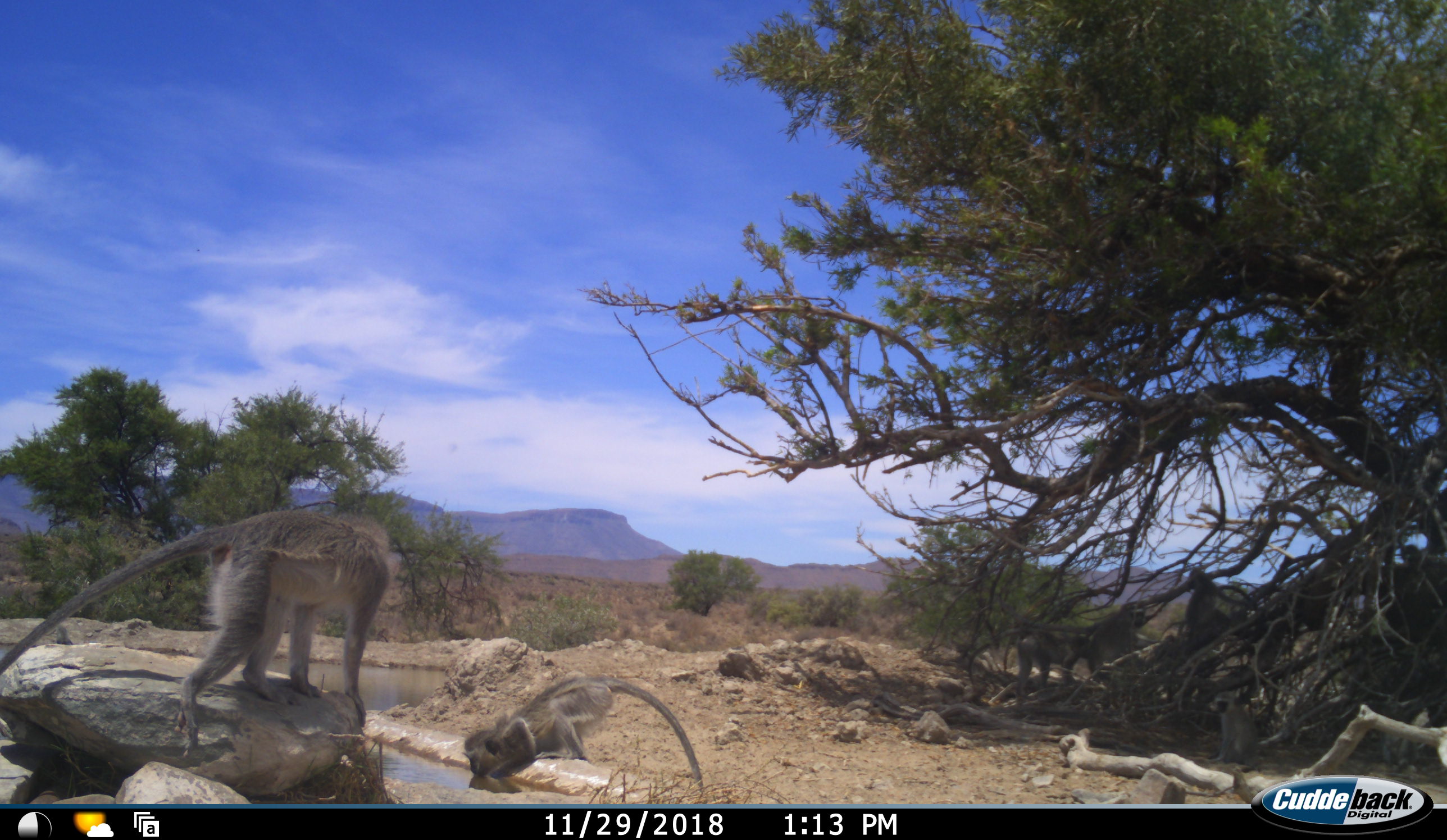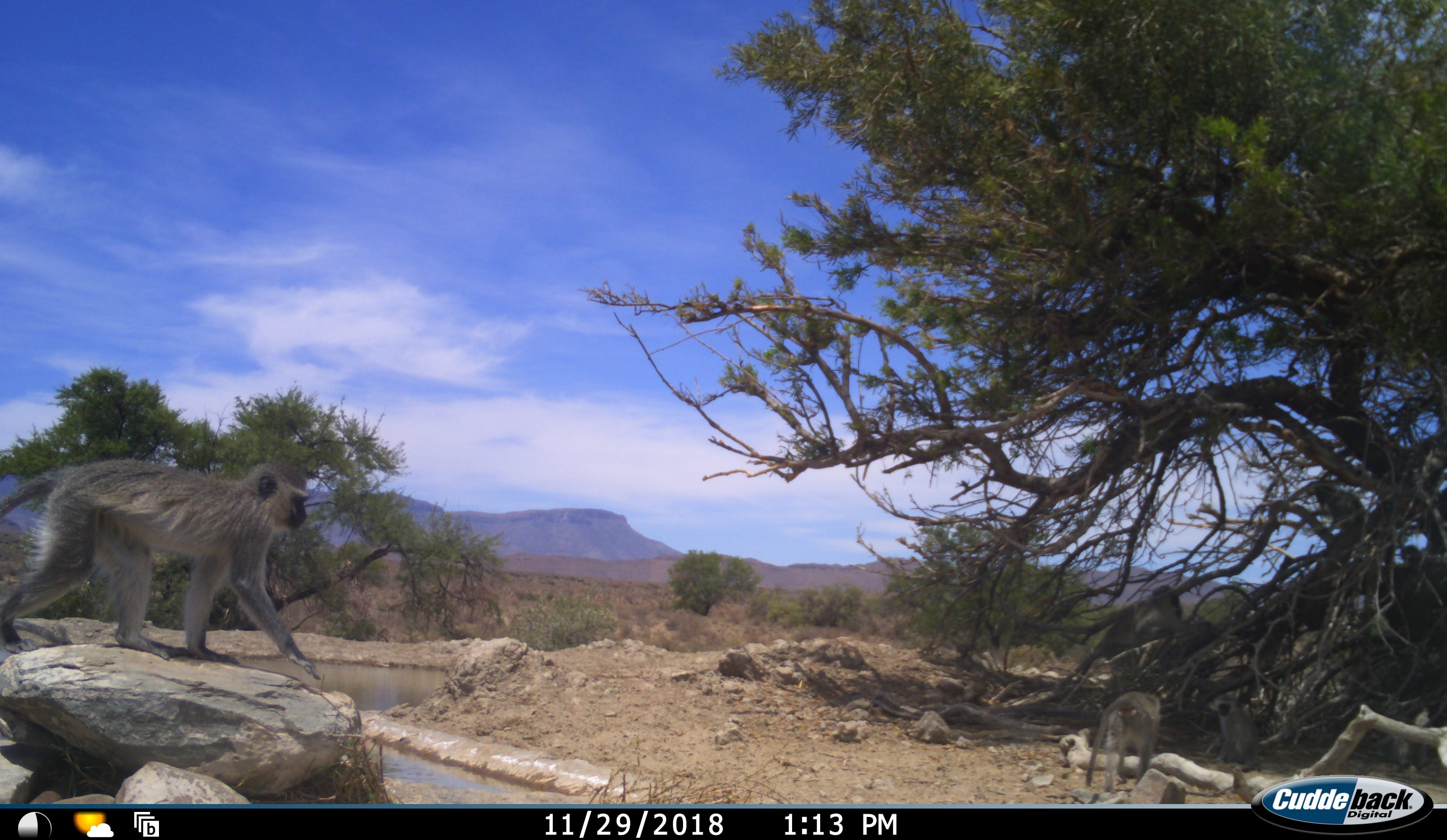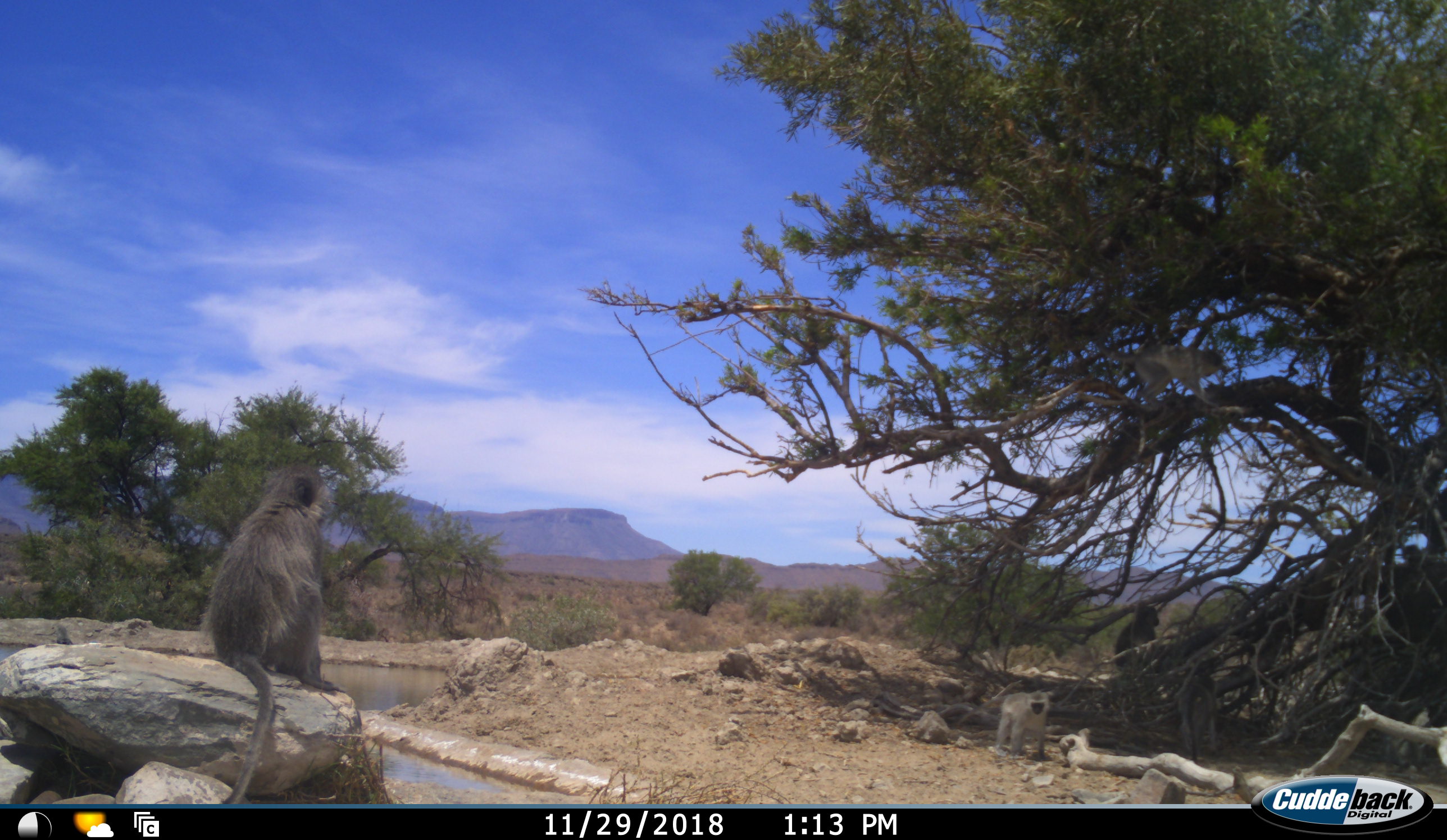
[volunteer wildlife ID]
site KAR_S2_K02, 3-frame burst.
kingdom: Animalia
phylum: Chordata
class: Mammalia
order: Primates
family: Cercopithecidae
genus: Chlorocebus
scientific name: Chlorocebus pygerythrus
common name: vervet monkey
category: monkeyvervet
Monkeyvervet (vervet monkey) (Chlorocebus pygerythrus), count 5. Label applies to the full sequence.